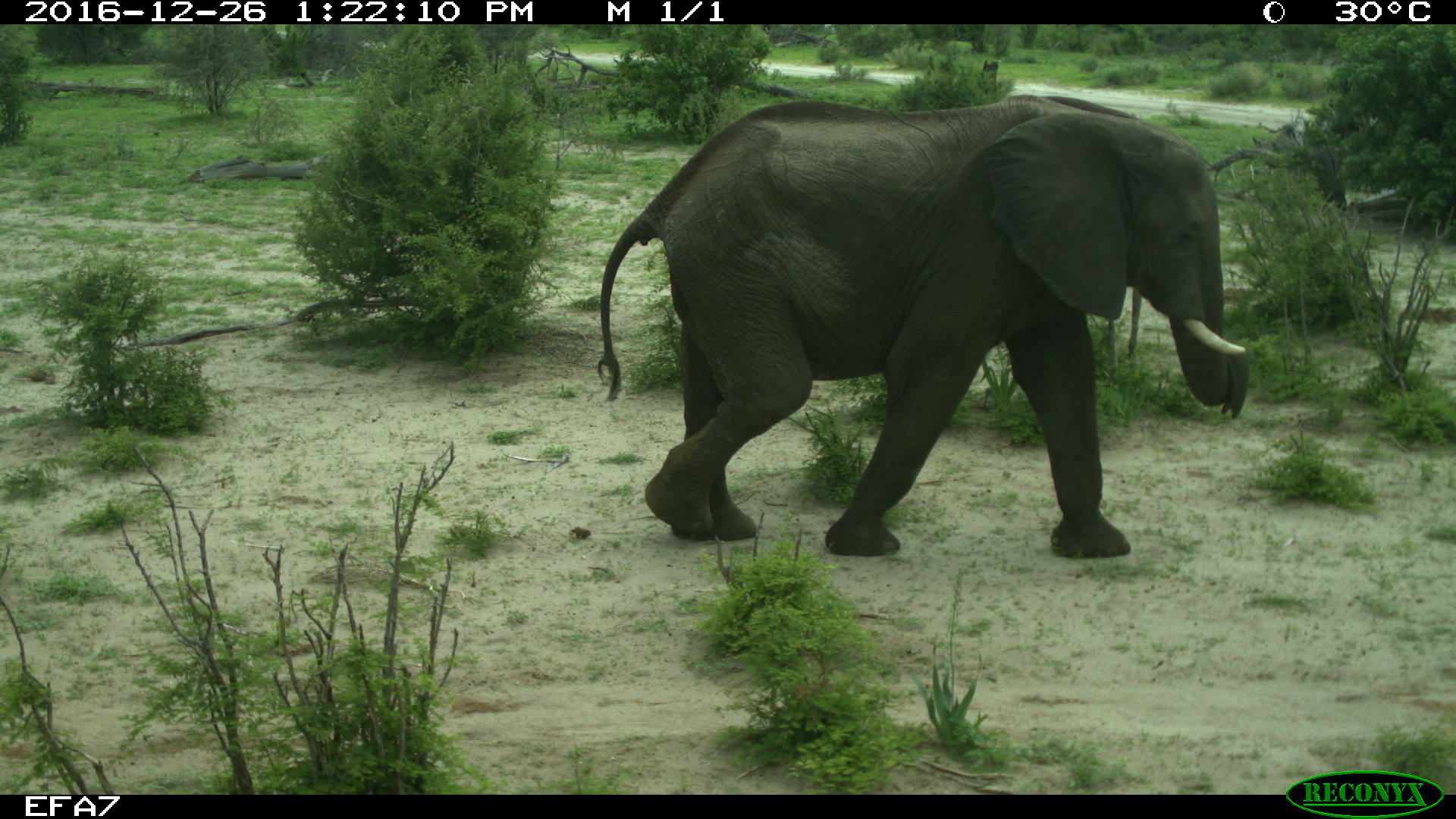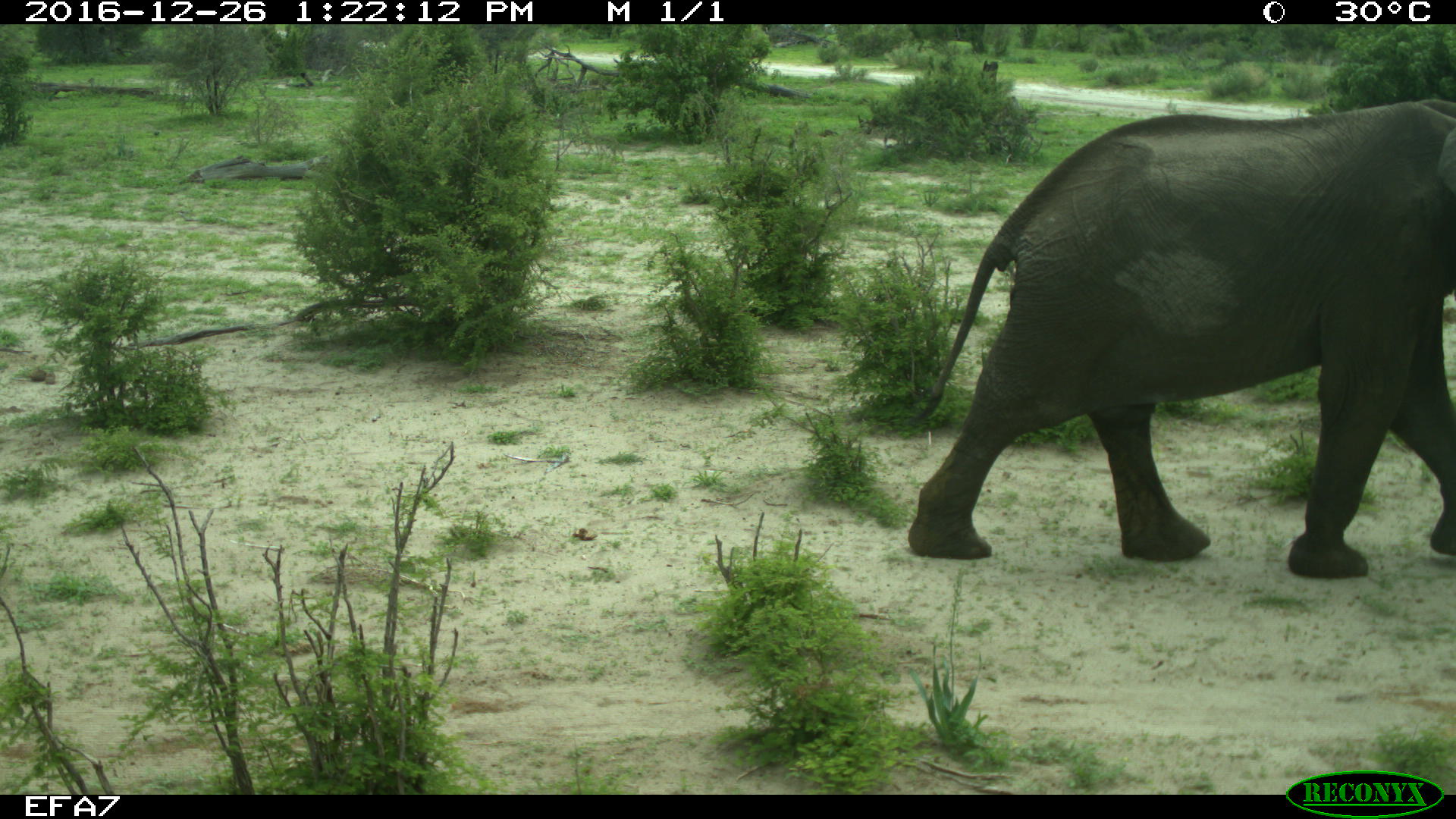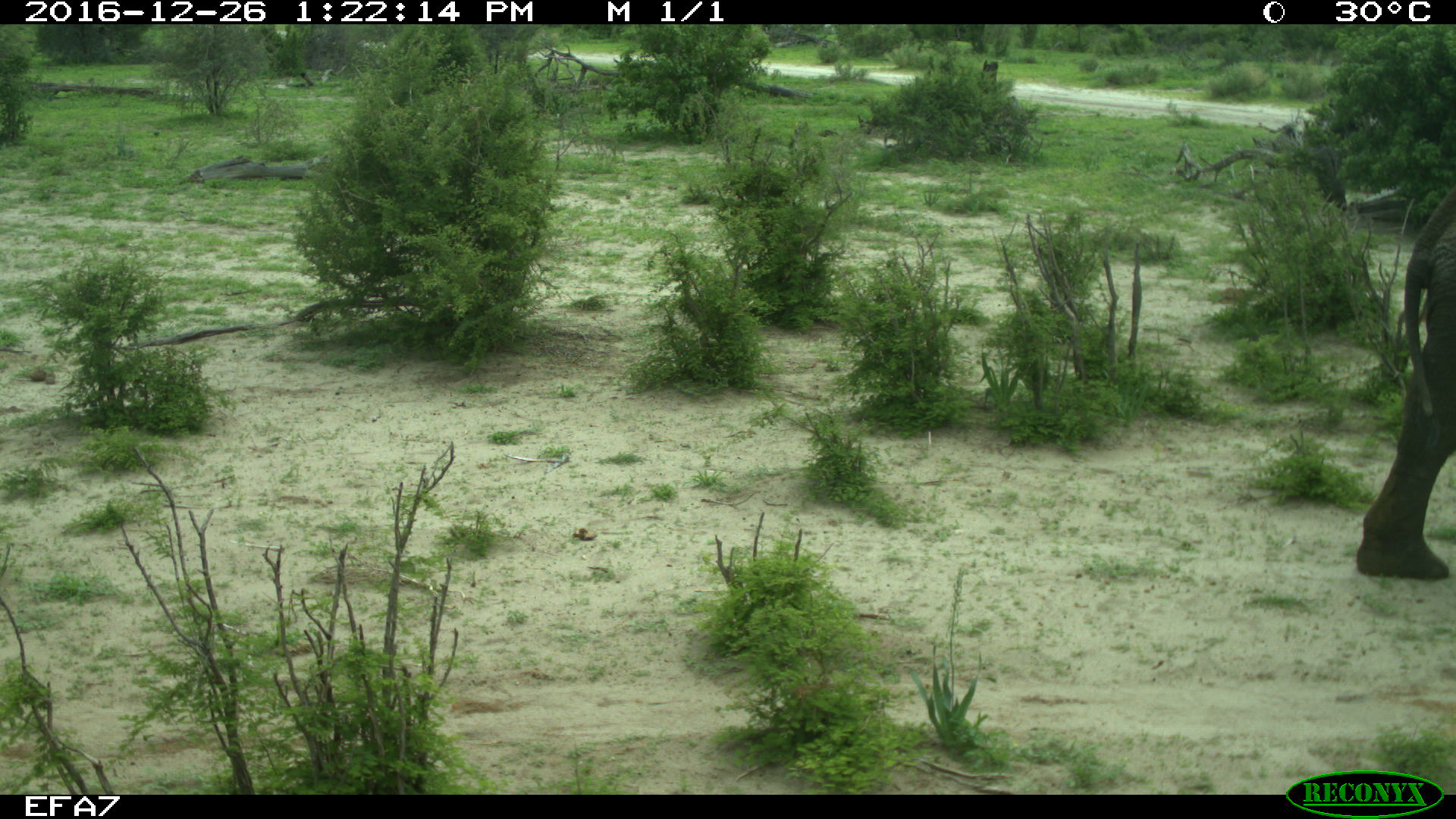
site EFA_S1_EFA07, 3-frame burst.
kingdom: Animalia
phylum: Chordata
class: Mammalia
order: Proboscidea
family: Elephantidae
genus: Loxodonta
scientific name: Loxodonta africana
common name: african bush elephant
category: elephant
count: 1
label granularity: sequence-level